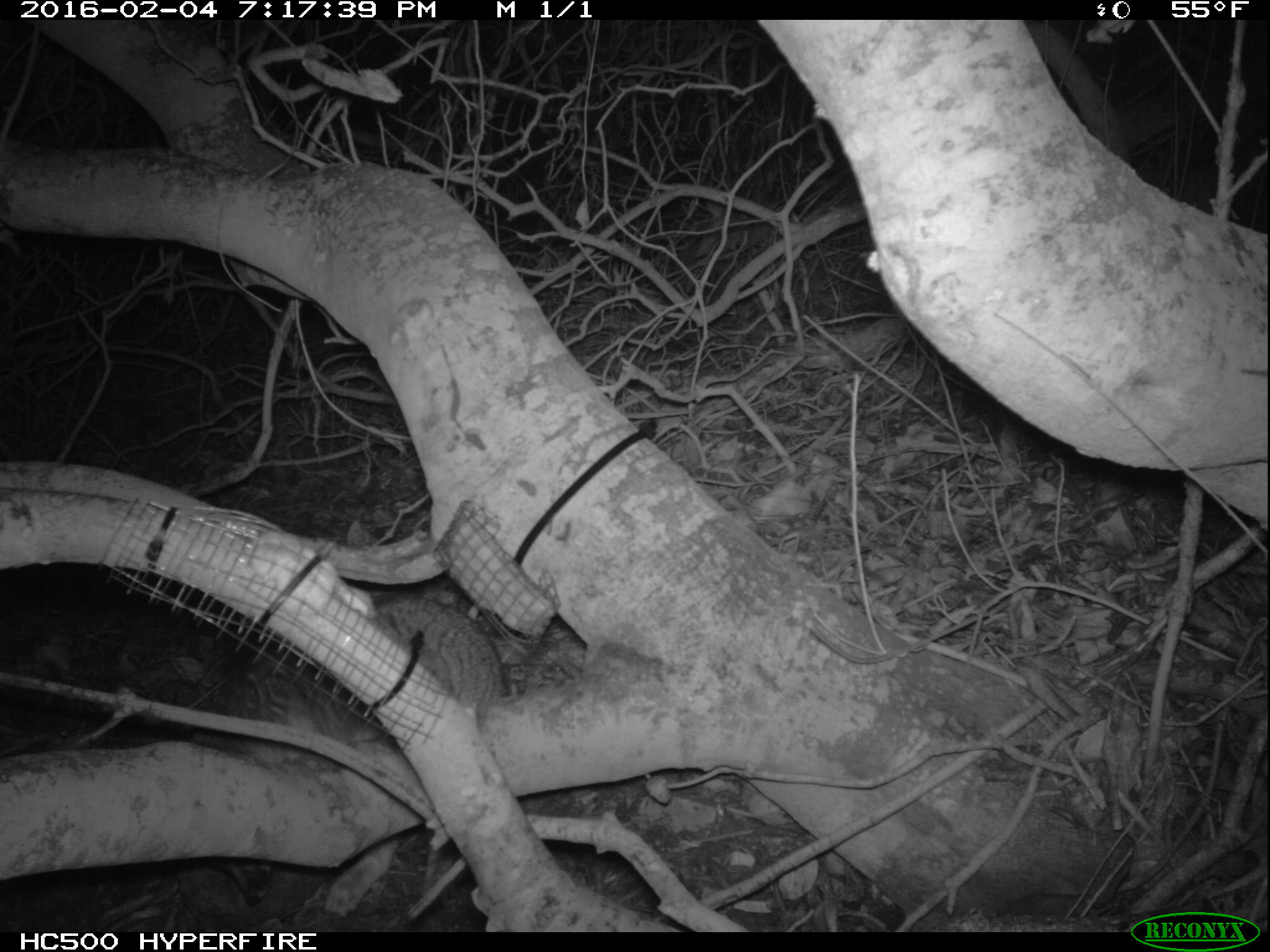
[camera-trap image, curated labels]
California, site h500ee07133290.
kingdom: Animalia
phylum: Chordata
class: Mammalia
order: Carnivora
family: Canidae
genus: Urocyon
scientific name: Urocyon littoralis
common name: island fox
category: fox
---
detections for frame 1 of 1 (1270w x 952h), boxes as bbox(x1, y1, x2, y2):
fox: bbox(177, 597, 508, 903)